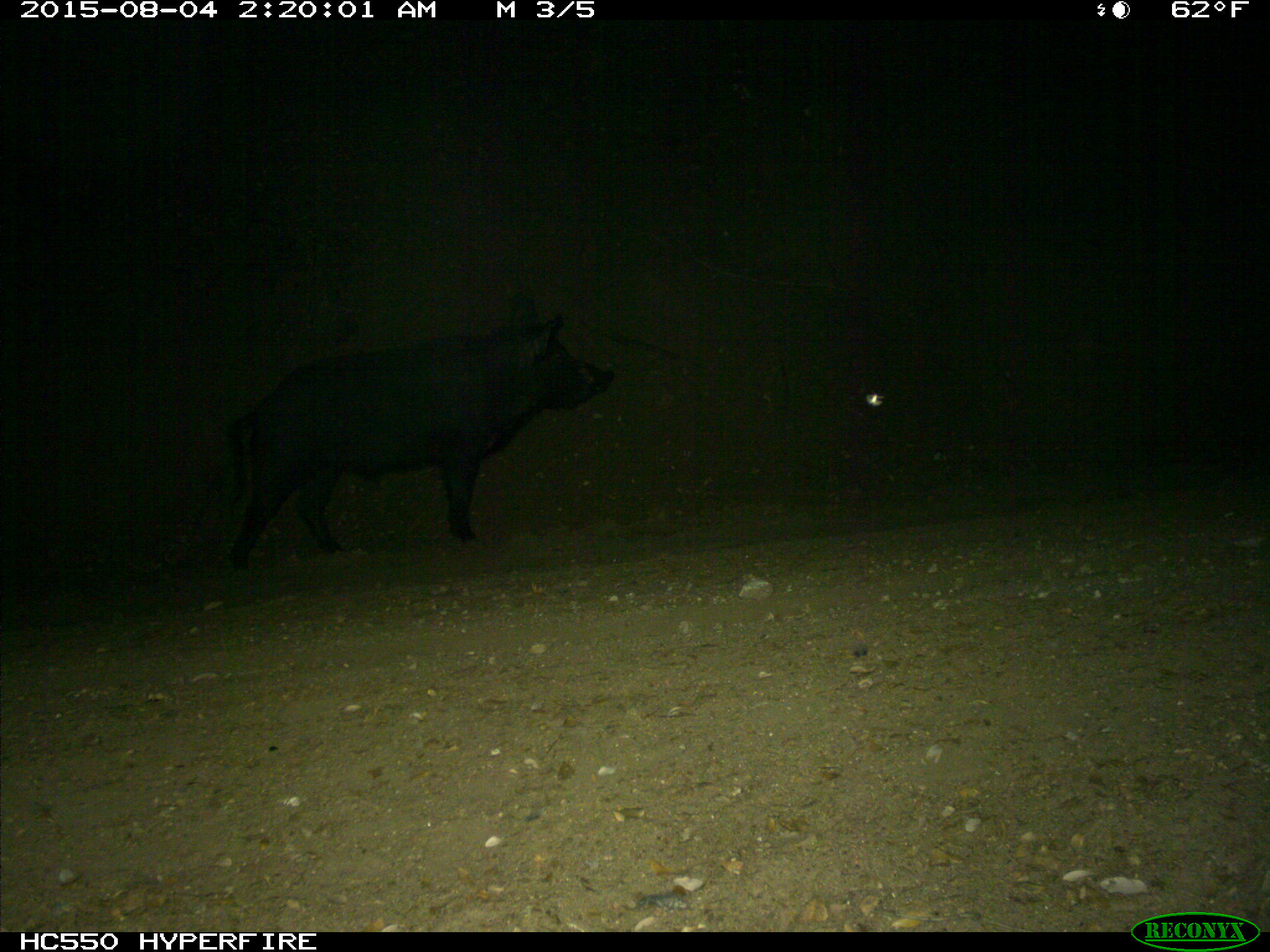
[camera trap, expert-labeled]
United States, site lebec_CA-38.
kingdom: Animalia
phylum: Chordata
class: Mammalia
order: Artiodactyla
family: Suidae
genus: Sus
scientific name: Sus scrofa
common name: wild boar